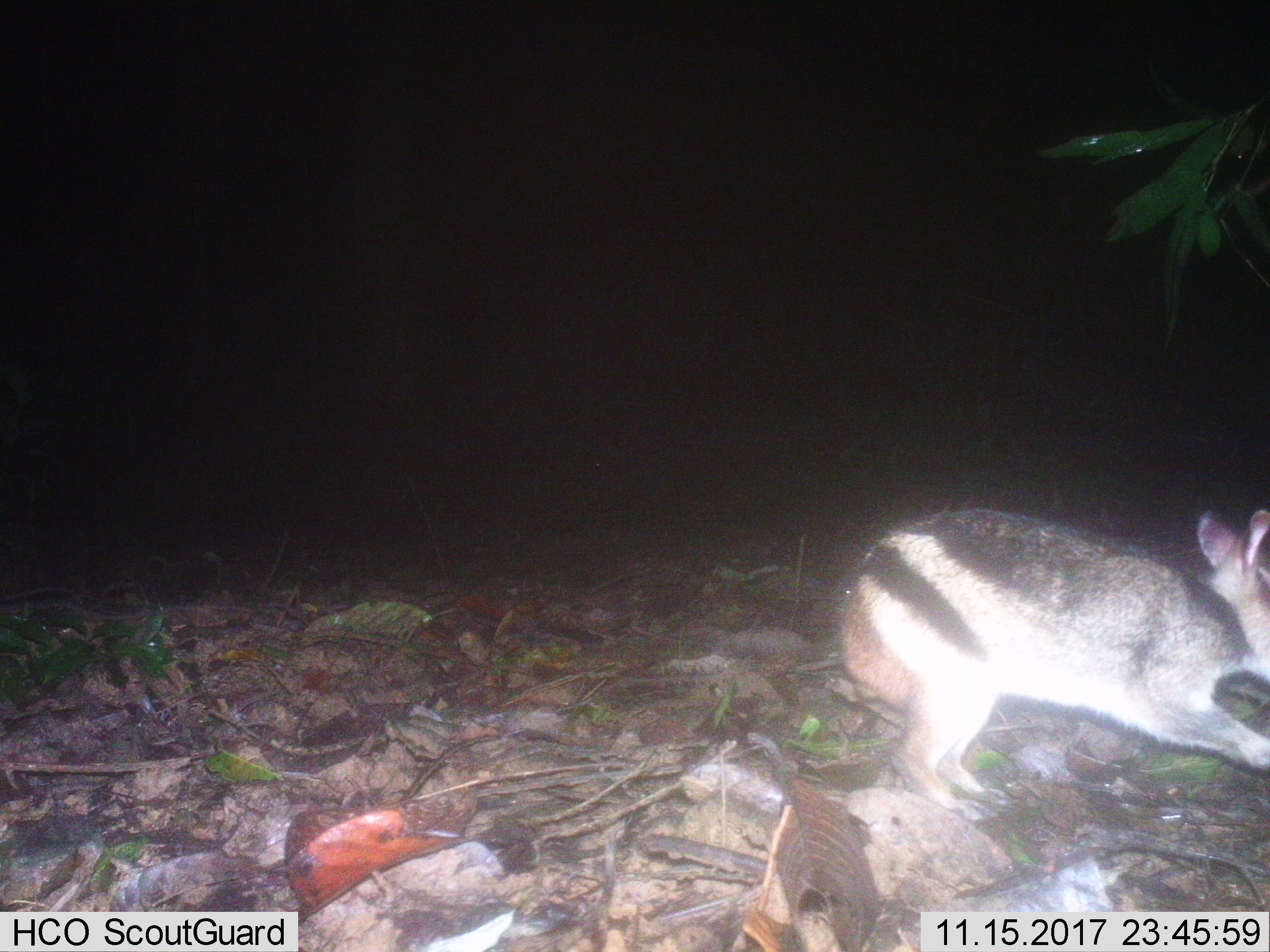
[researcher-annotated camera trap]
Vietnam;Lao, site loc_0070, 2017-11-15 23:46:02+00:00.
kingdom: Animalia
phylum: Chordata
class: Mammalia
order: Lagomorpha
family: Leporidae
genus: Nesolagus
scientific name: Nesolagus timminsi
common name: annamite striped rabbit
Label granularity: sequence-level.